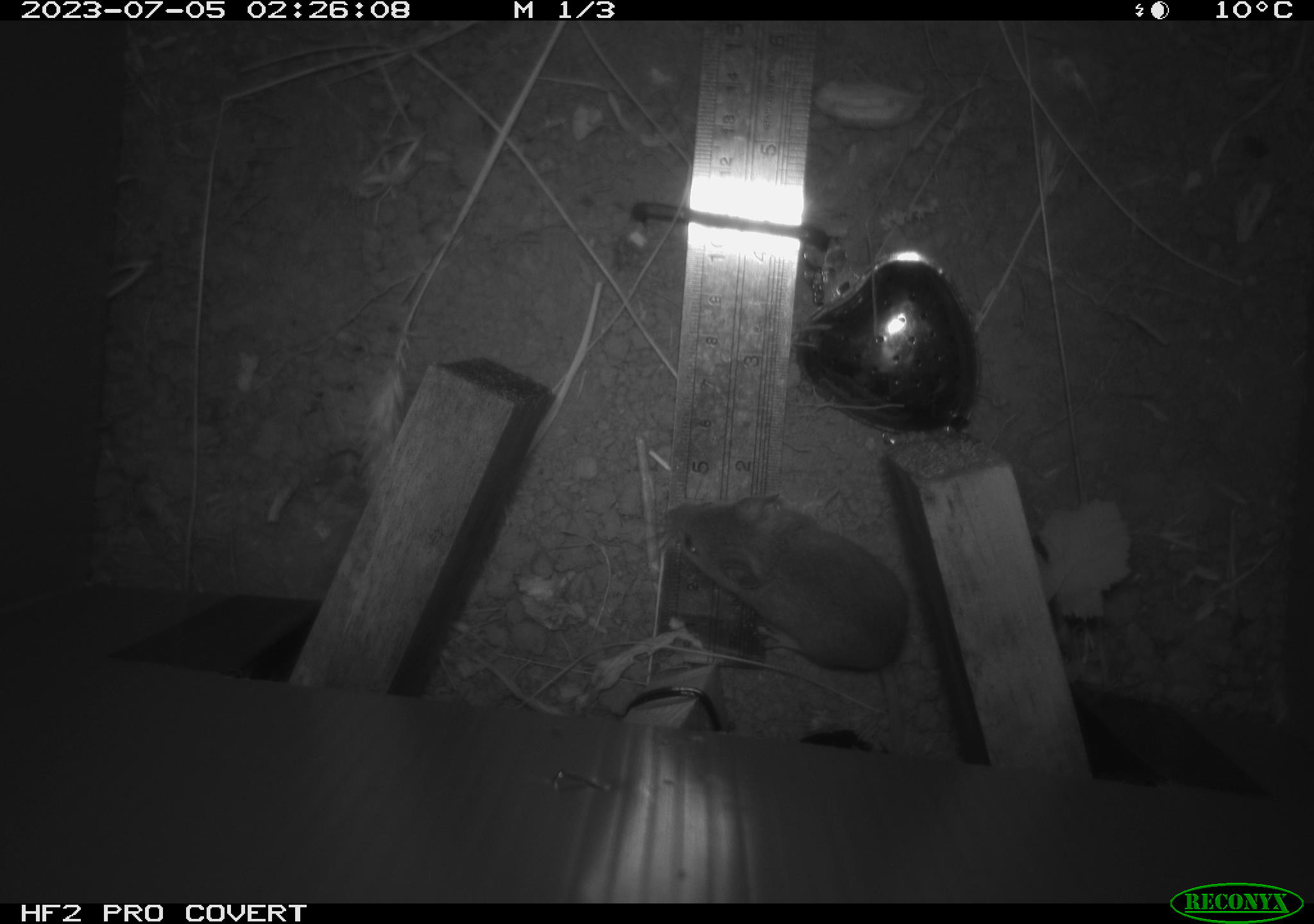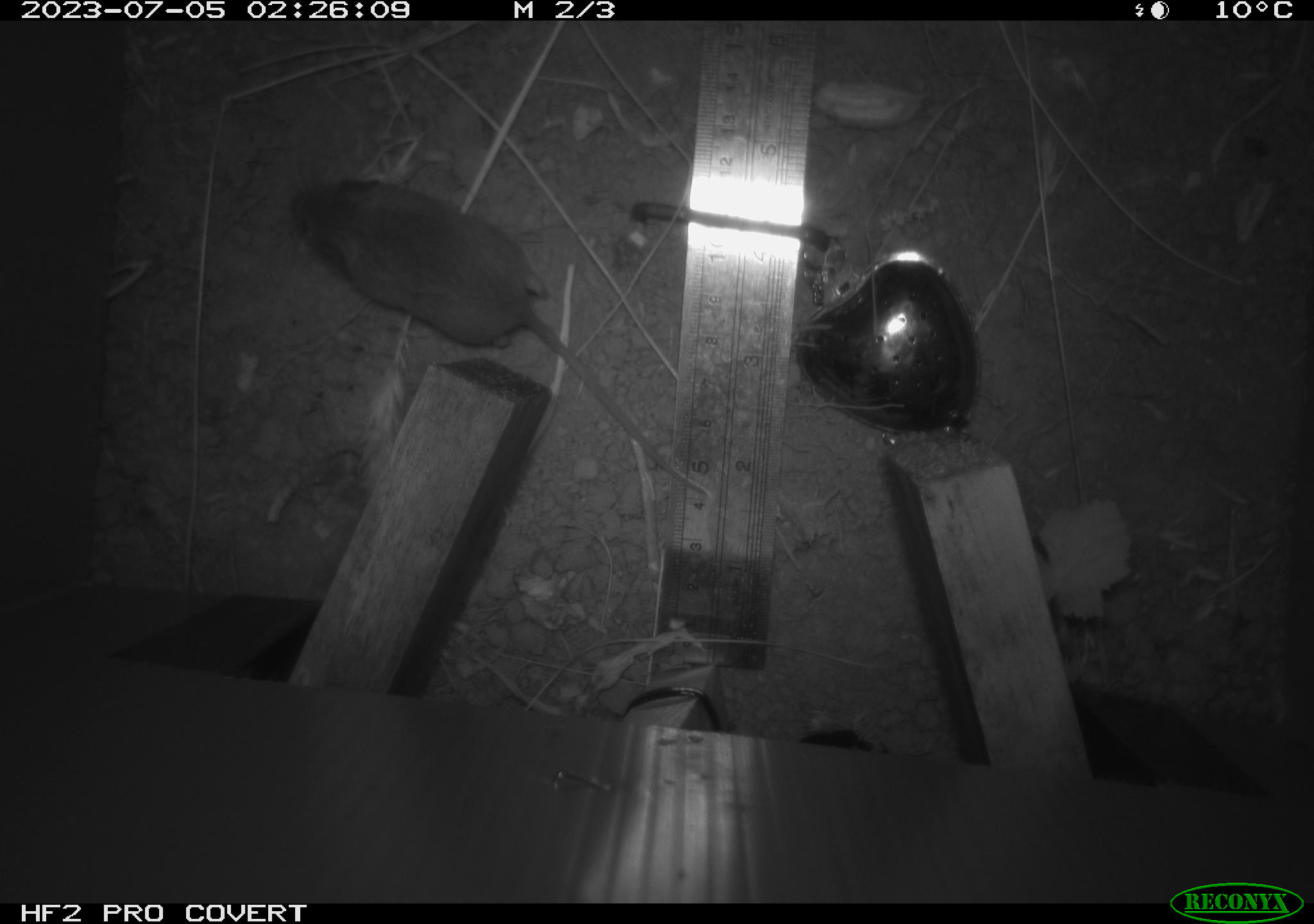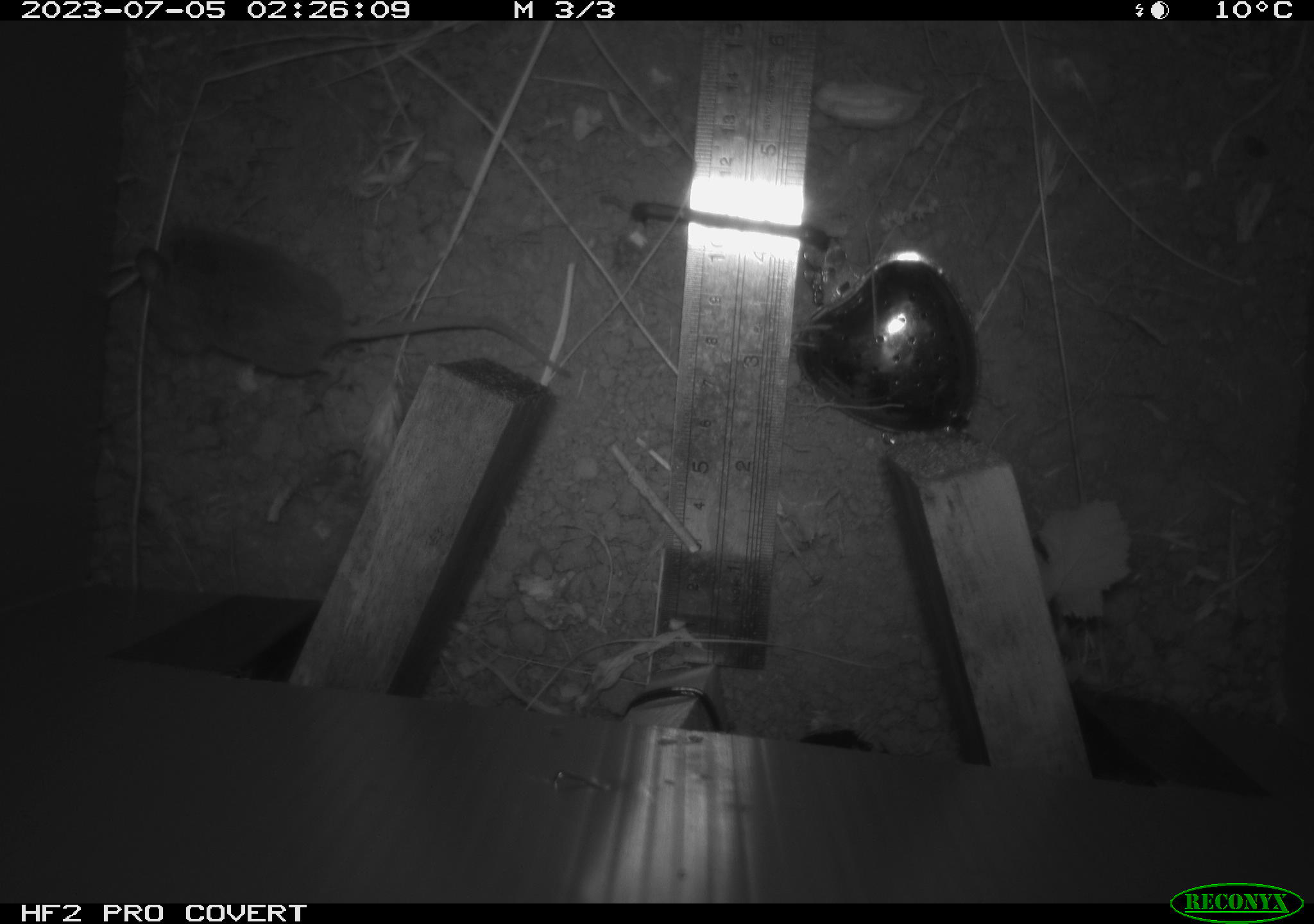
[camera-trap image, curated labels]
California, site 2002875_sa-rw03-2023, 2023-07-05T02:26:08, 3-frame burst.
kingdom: Animalia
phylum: Chordata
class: Mammalia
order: Rodentia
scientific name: Rodentia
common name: mouse species